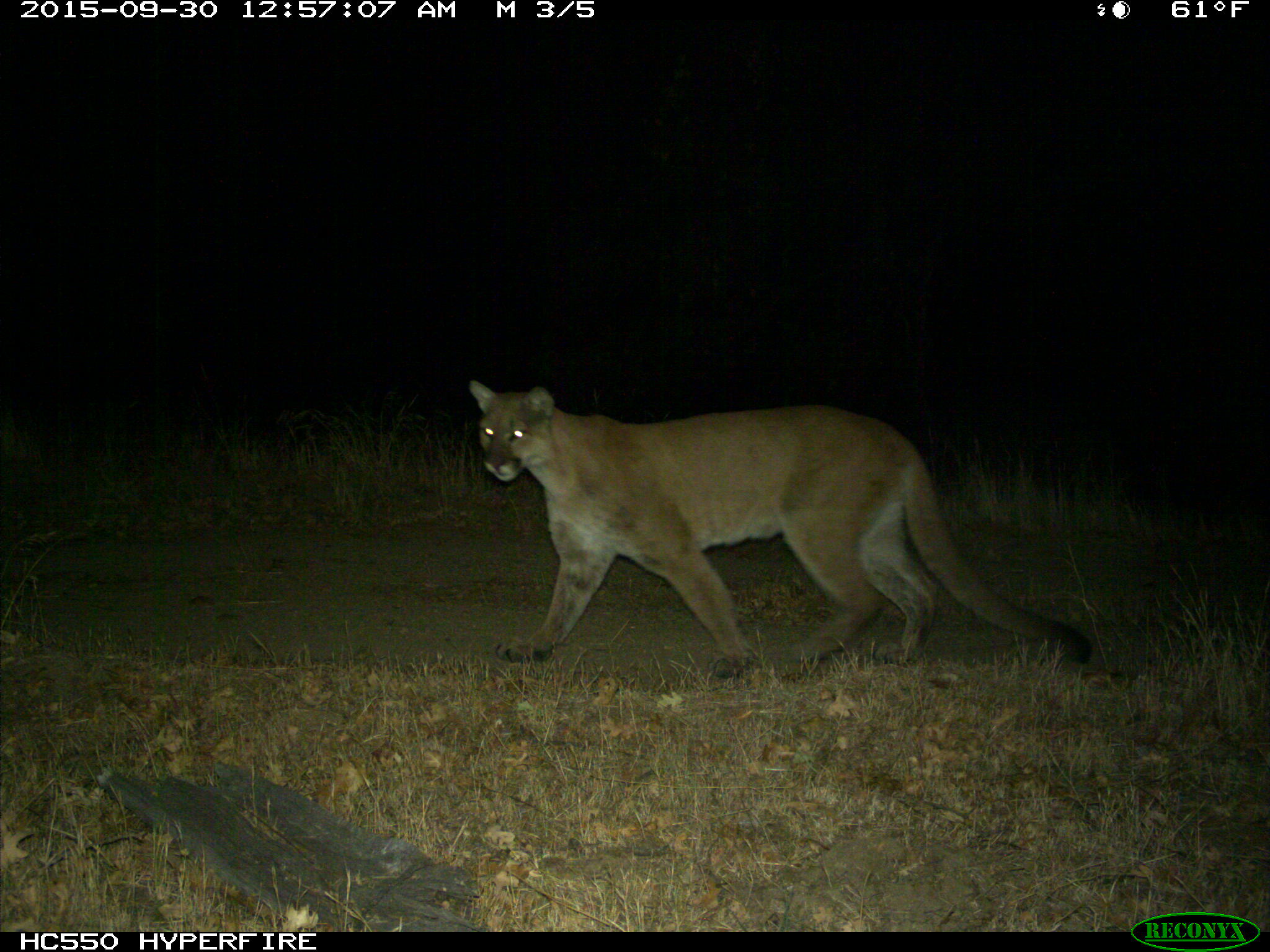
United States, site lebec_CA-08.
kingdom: Animalia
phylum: Chordata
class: Mammalia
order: Carnivora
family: Felidae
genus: Puma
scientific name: Puma concolor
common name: mountain lion